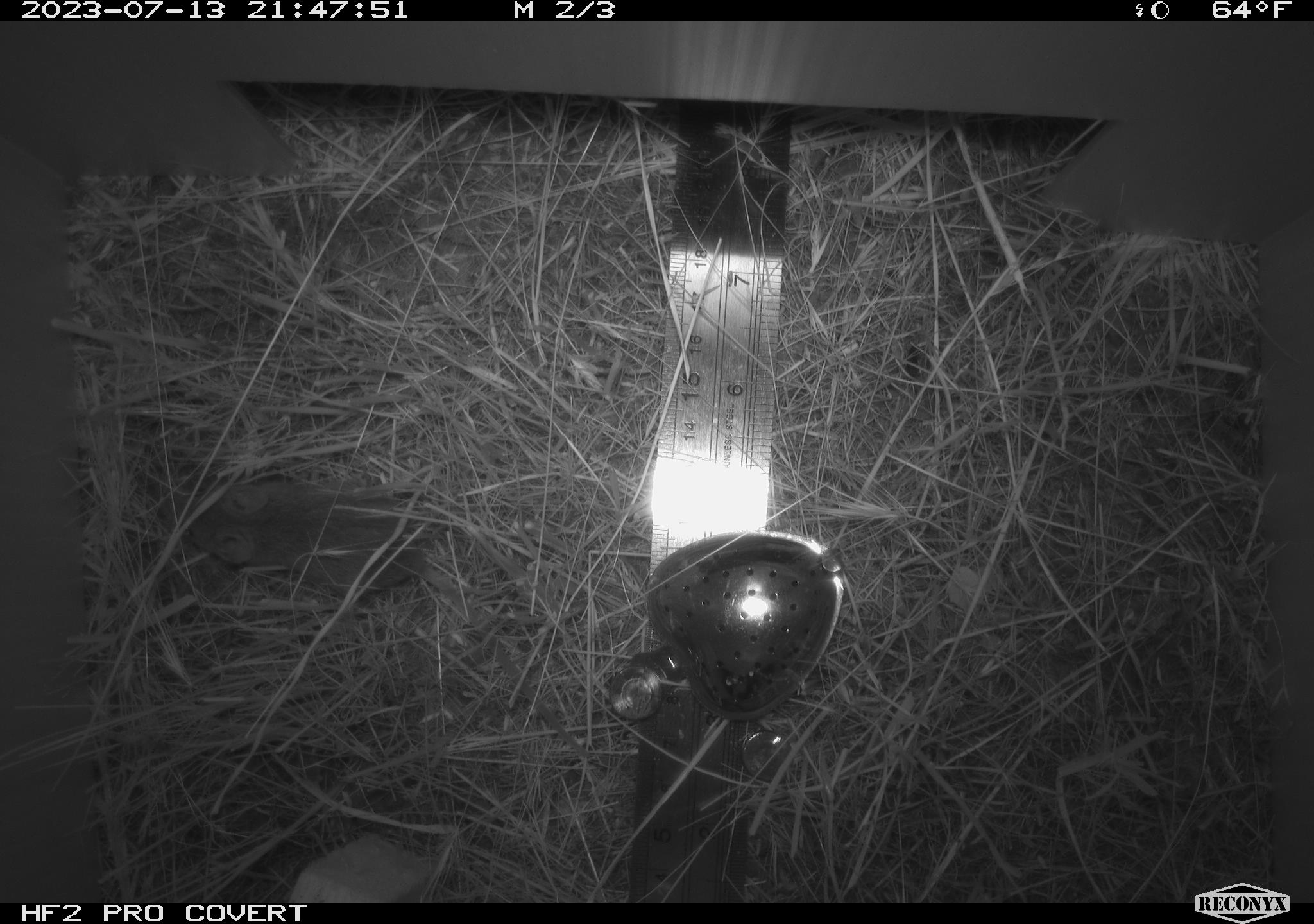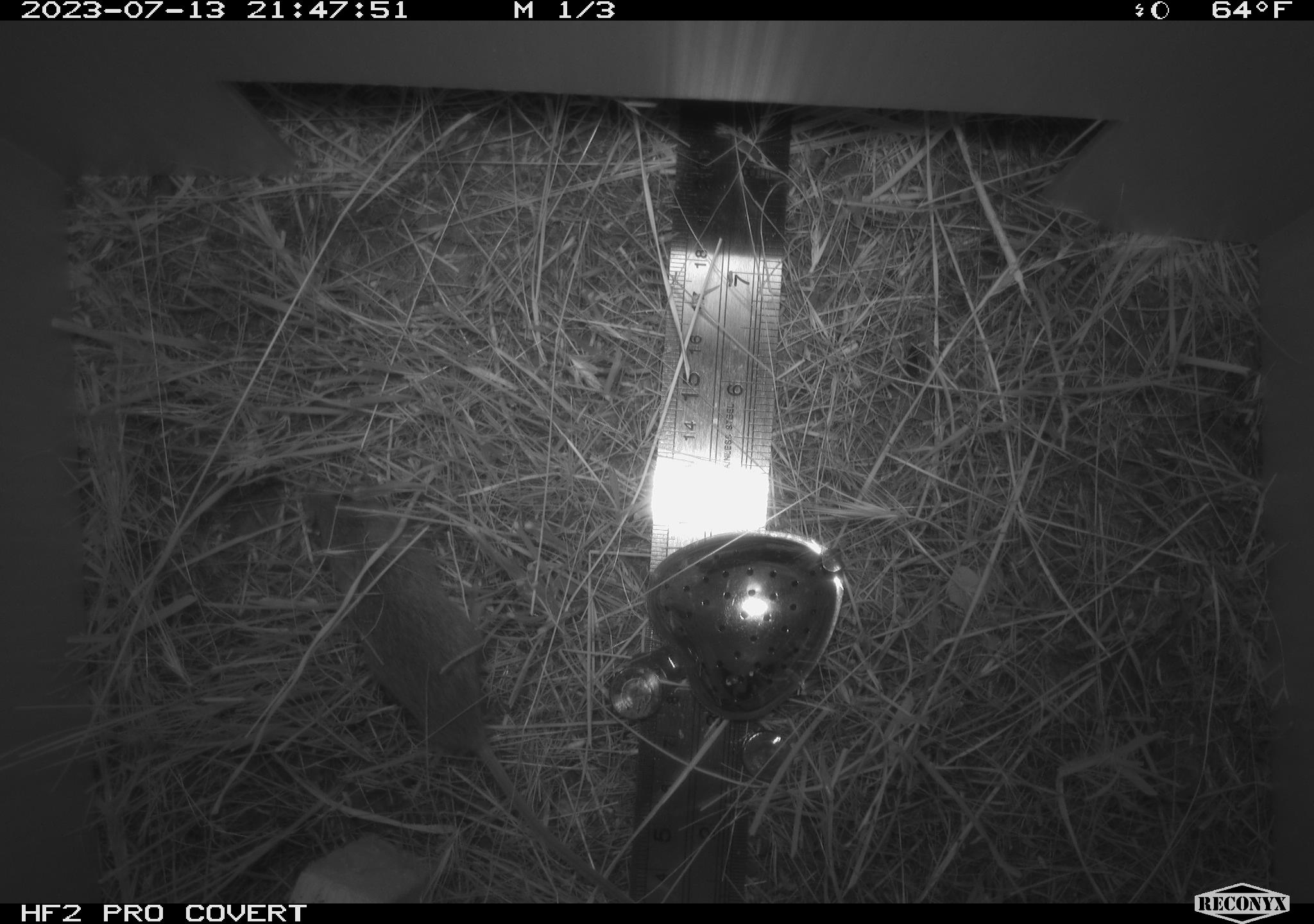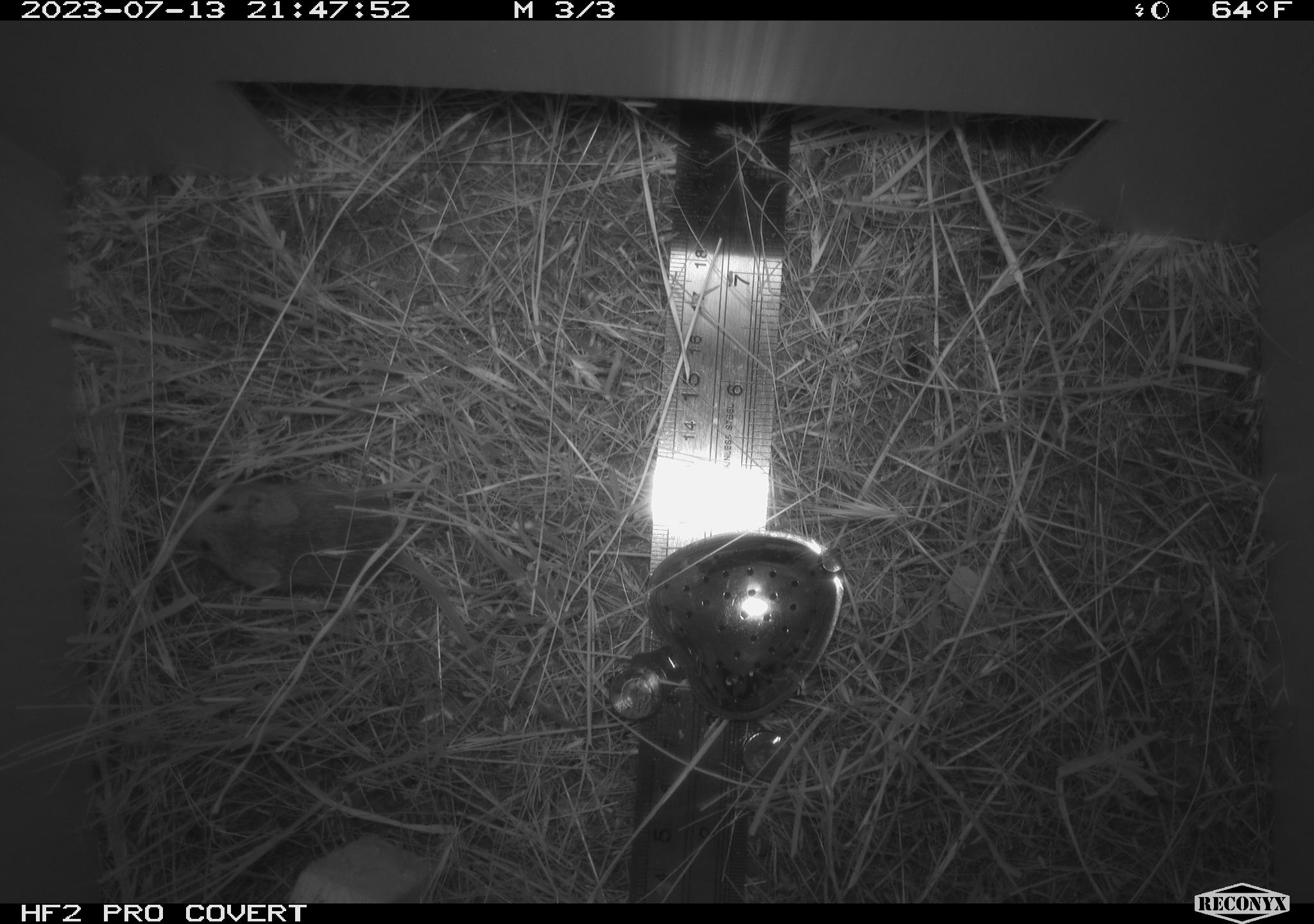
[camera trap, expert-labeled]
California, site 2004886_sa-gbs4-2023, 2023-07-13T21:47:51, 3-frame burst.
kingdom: Animalia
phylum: Chordata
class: Mammalia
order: Rodentia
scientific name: Rodentia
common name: mouse species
Mouse species (Rodentia).